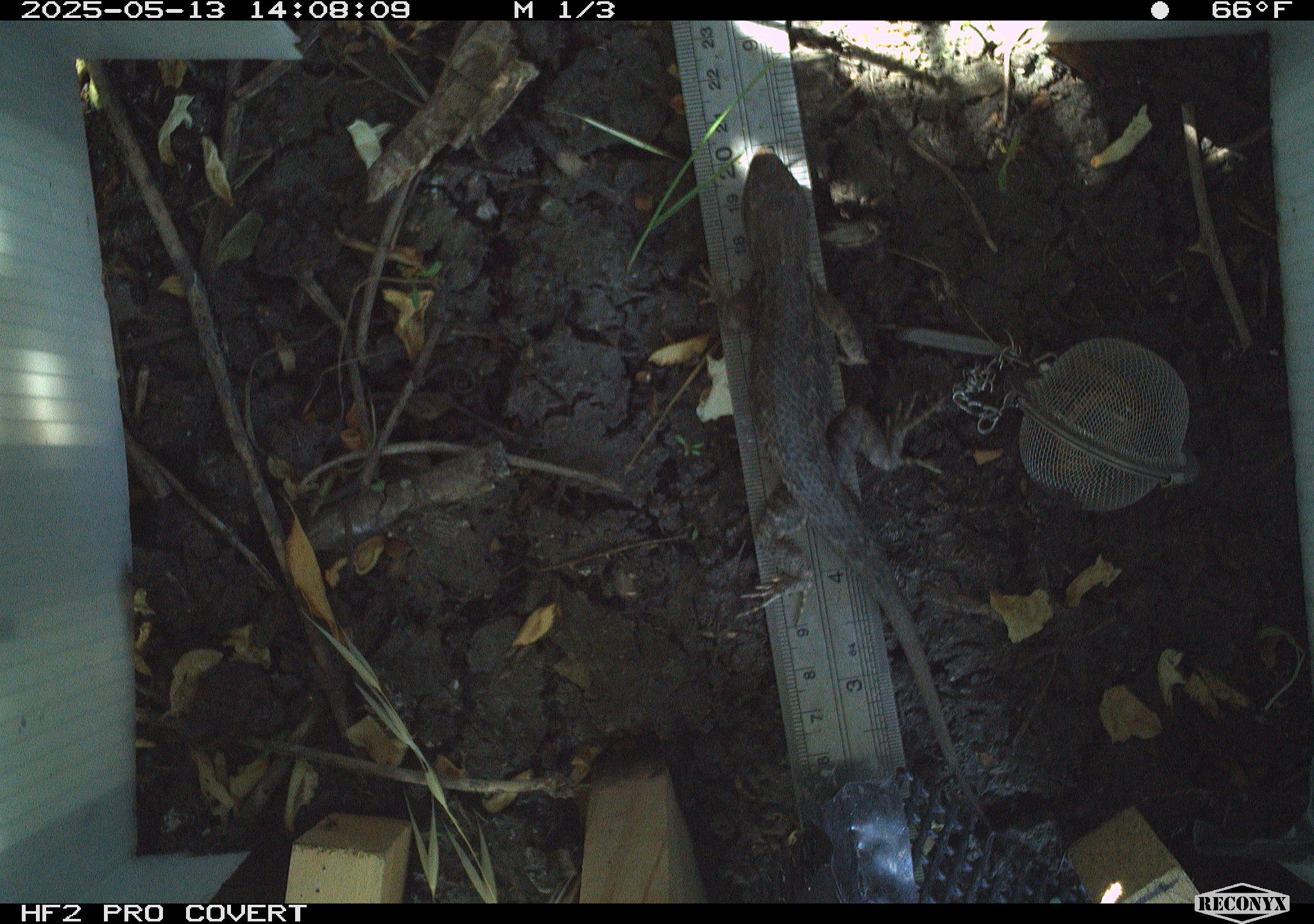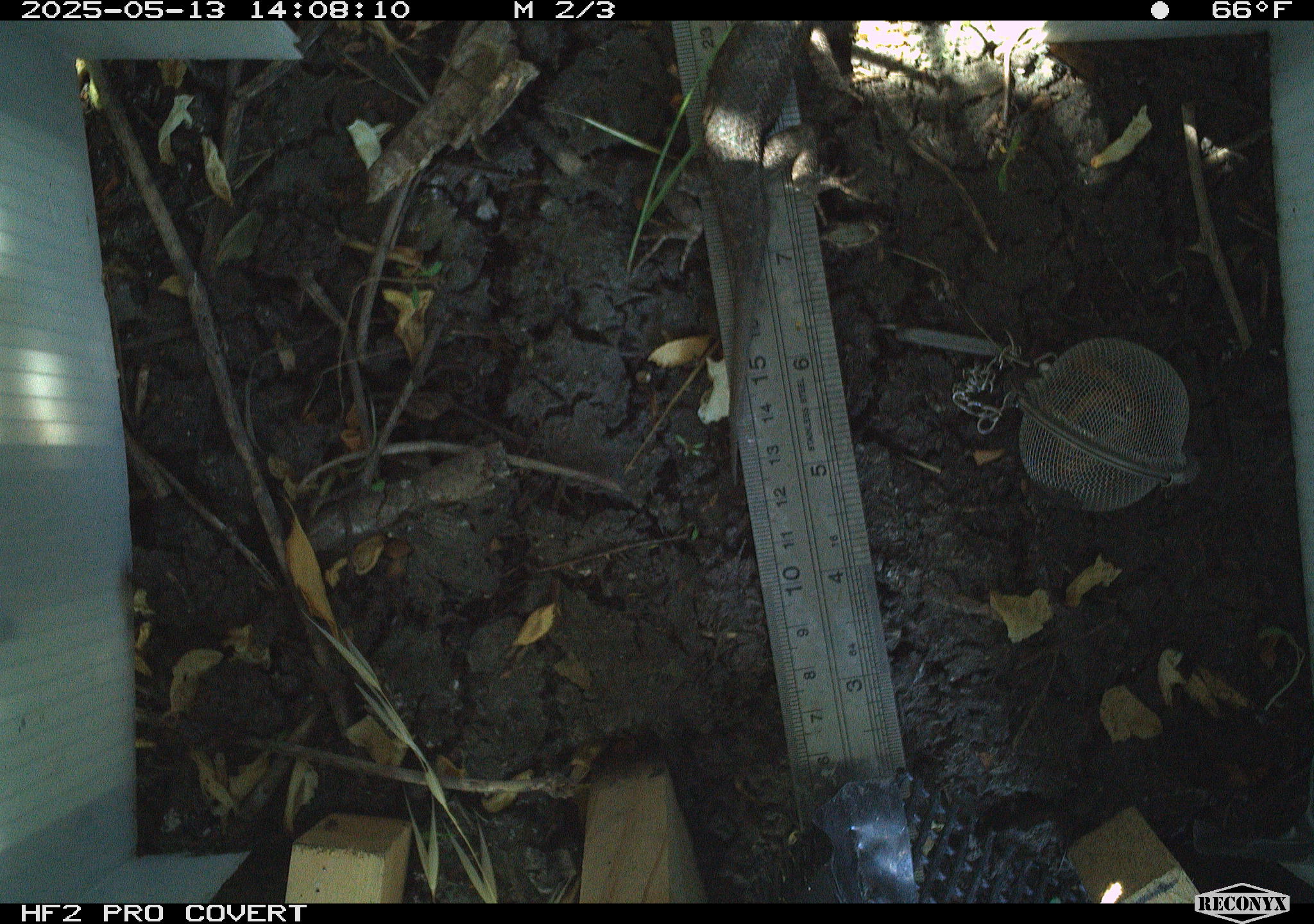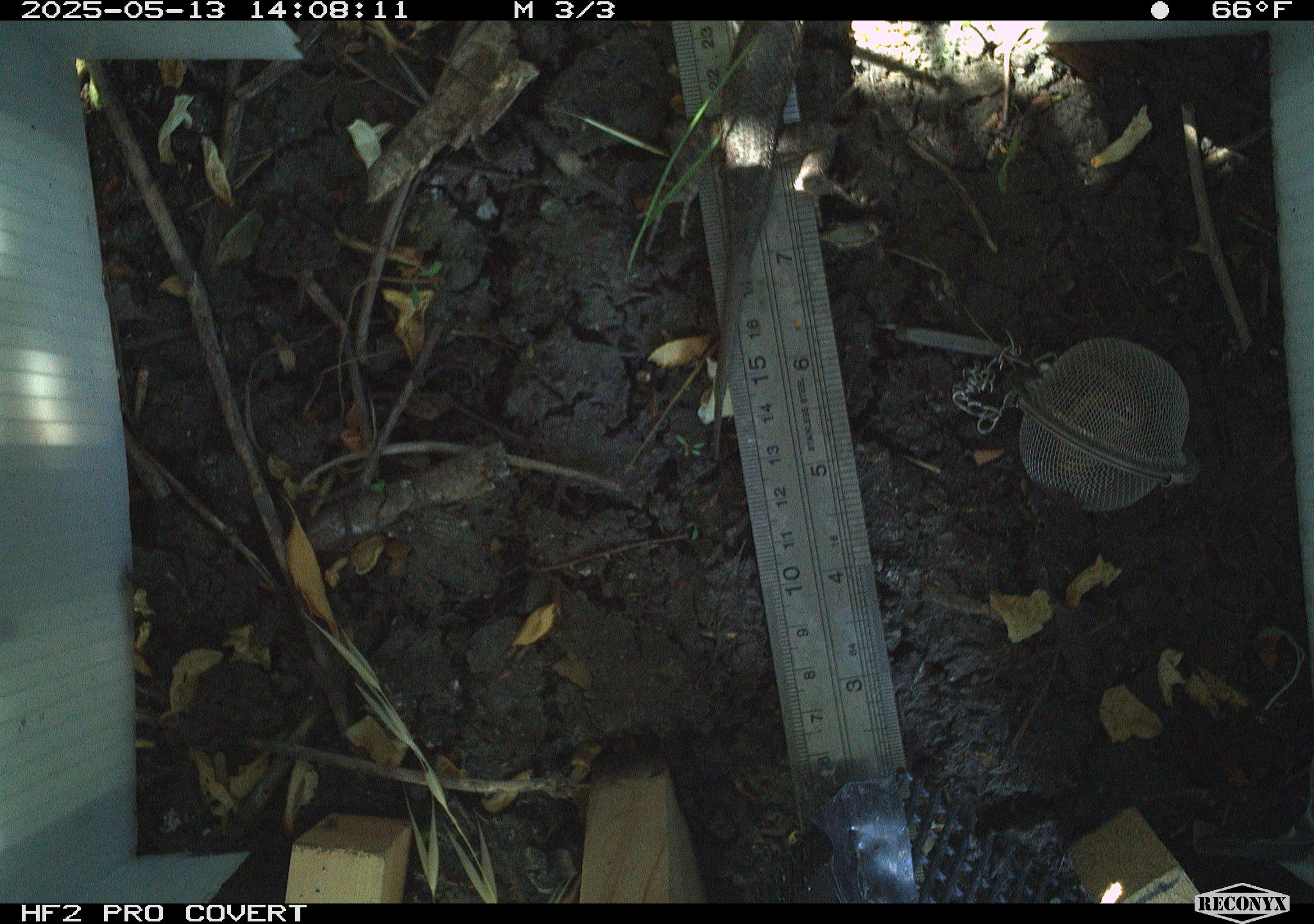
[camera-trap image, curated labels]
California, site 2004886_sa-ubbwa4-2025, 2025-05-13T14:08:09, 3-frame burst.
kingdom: Animalia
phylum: Chordata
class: Reptilia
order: Squamata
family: Phrynosomatidae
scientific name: Phrynosomatidae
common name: north american spiny lizards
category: sceloporus/uta species